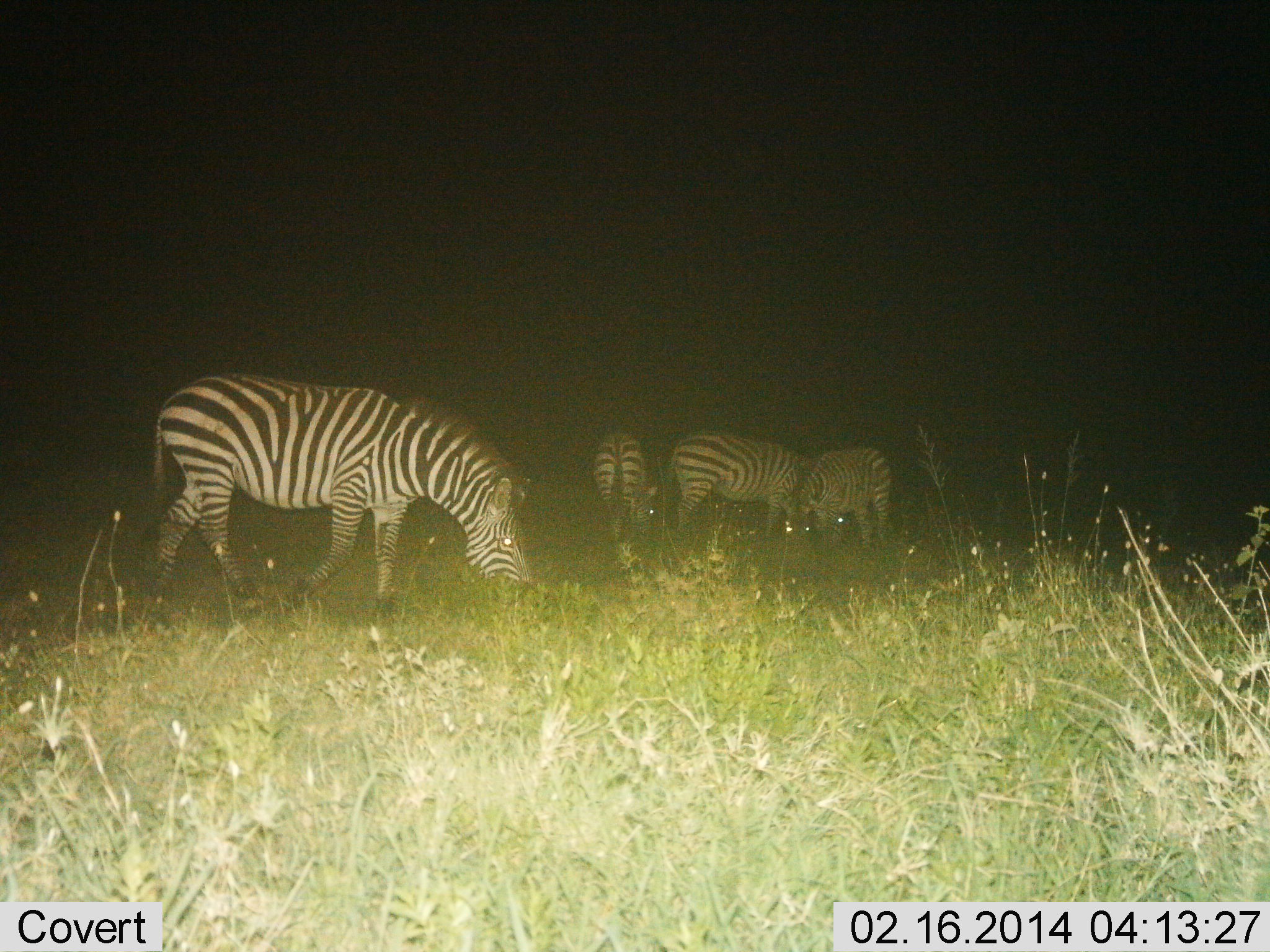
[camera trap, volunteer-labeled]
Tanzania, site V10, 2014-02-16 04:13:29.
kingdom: Animalia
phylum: Chordata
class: Mammalia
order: Perissodactyla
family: Equidae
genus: Equus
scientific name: Equus quagga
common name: plains zebra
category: zebra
Zebra (plains zebra) (Equus quagga), count 4. Behavior (volunteer vote fractions): standing 20%, resting 0%, moving 0%, interacting 0%. Young present (vote fraction): 0%. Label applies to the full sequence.